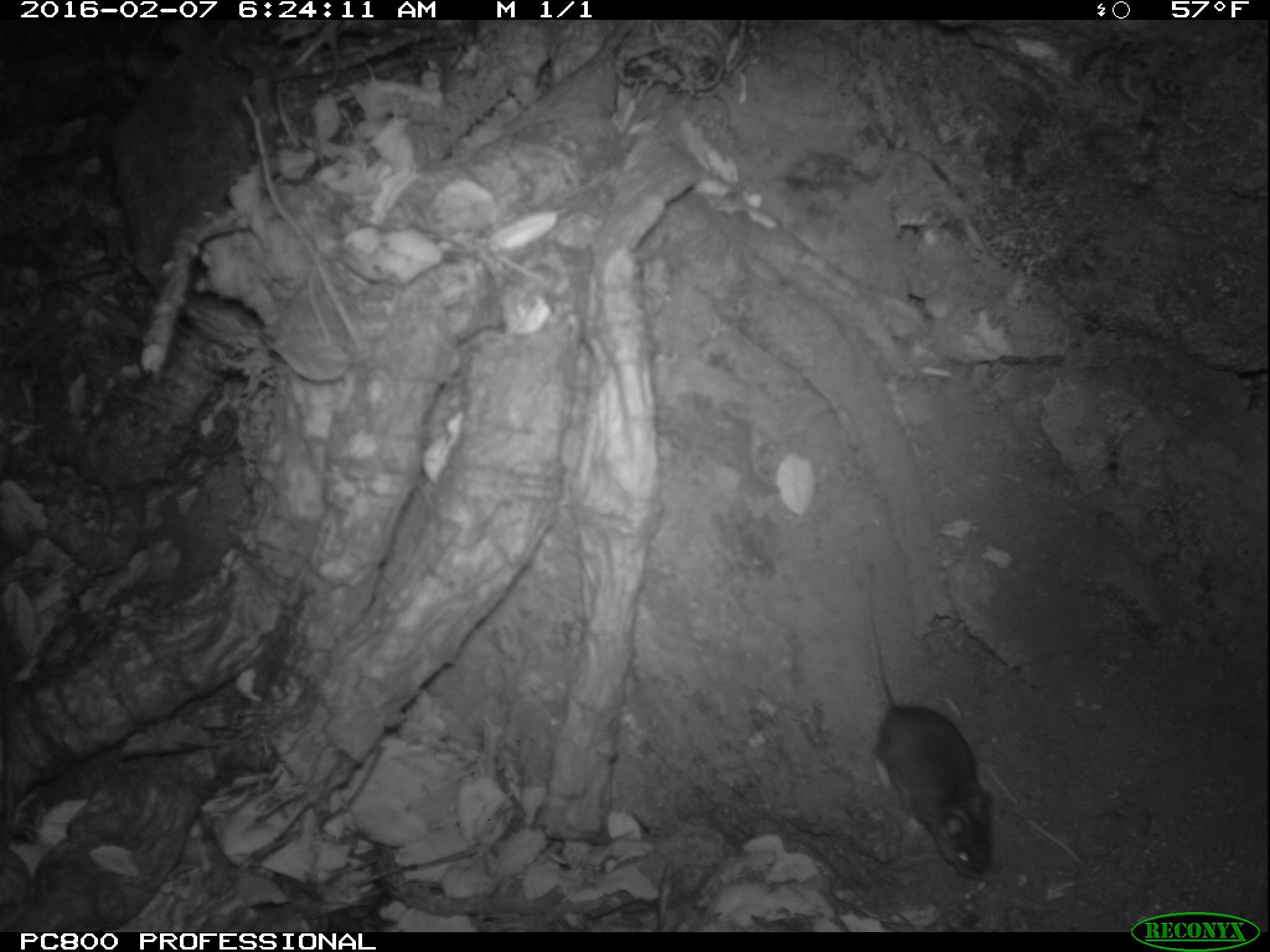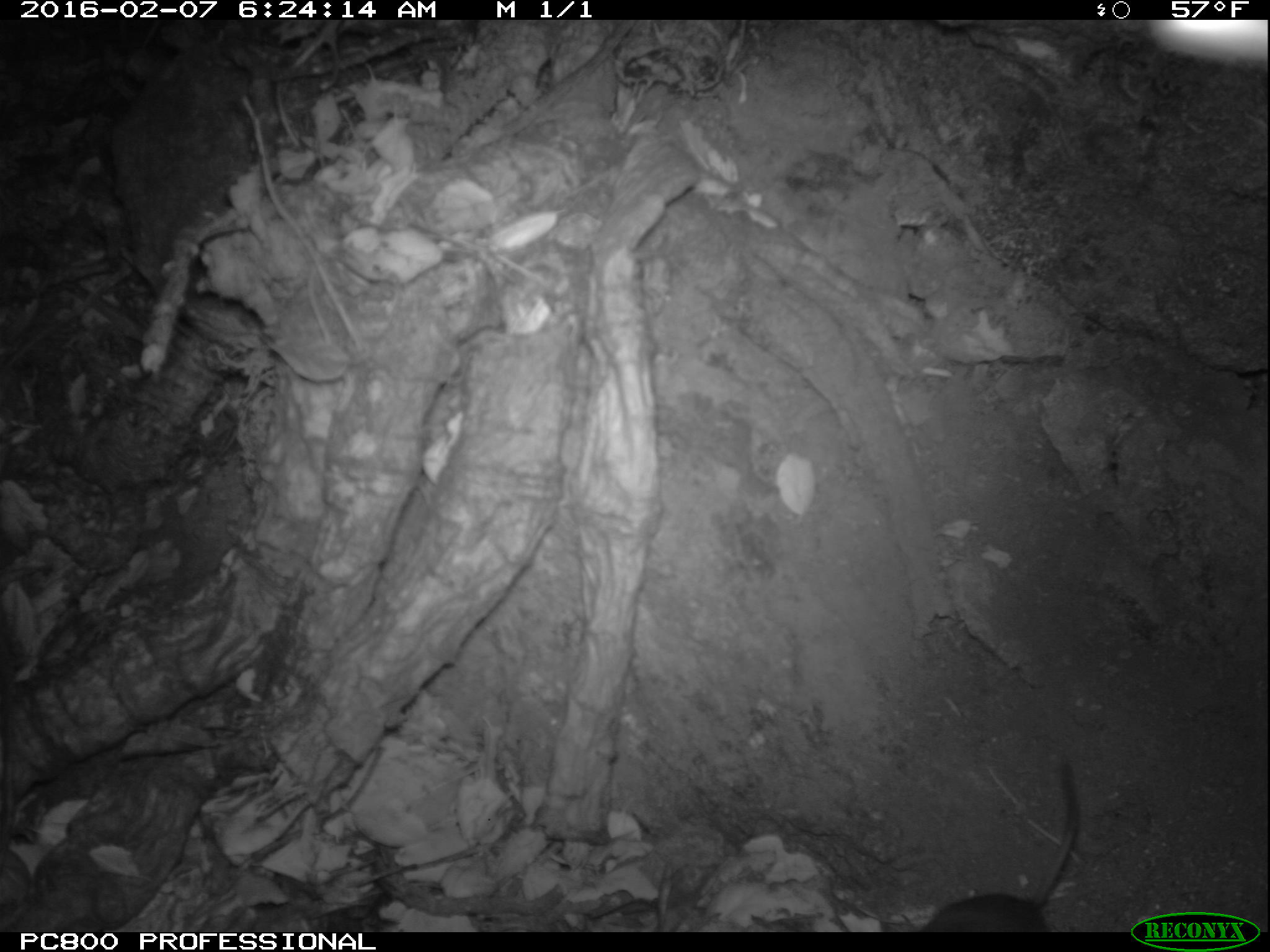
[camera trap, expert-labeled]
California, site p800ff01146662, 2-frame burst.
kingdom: Animalia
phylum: Chordata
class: Mammalia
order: Rodentia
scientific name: Rodentia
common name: rodent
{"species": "rodent (Rodentia)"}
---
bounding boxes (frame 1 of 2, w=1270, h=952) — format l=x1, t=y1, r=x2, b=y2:
rodent: l=861, t=560, r=993, b=882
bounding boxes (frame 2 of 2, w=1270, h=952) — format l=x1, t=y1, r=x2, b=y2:
rodent: l=916, t=757, r=1079, b=931